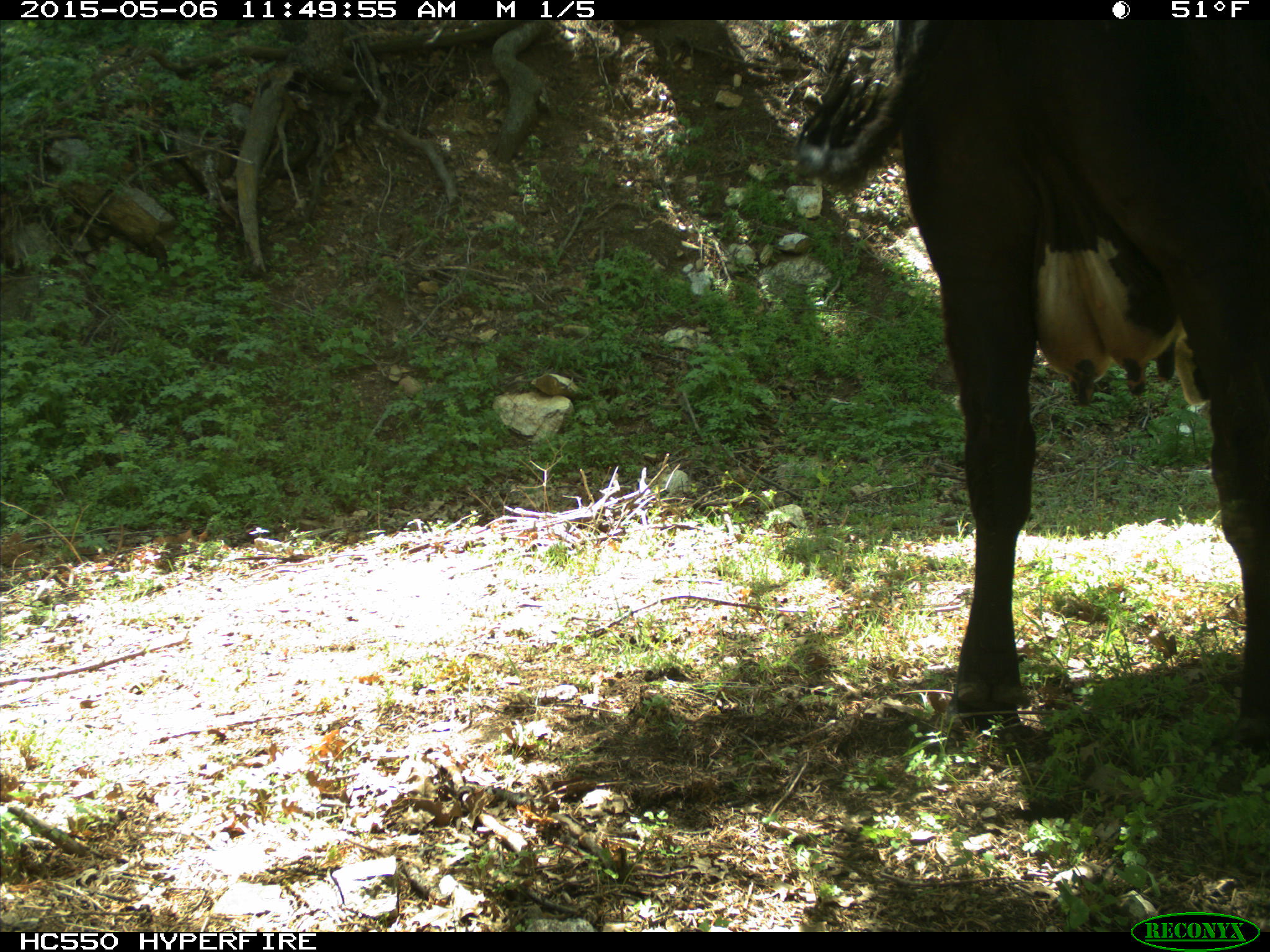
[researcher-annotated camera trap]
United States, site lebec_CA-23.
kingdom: Animalia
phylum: Chordata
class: Mammalia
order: Artiodactyla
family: Bovidae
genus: Bos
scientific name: Bos taurus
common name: domestic cow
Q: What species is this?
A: Bos taurus (domestic cow).